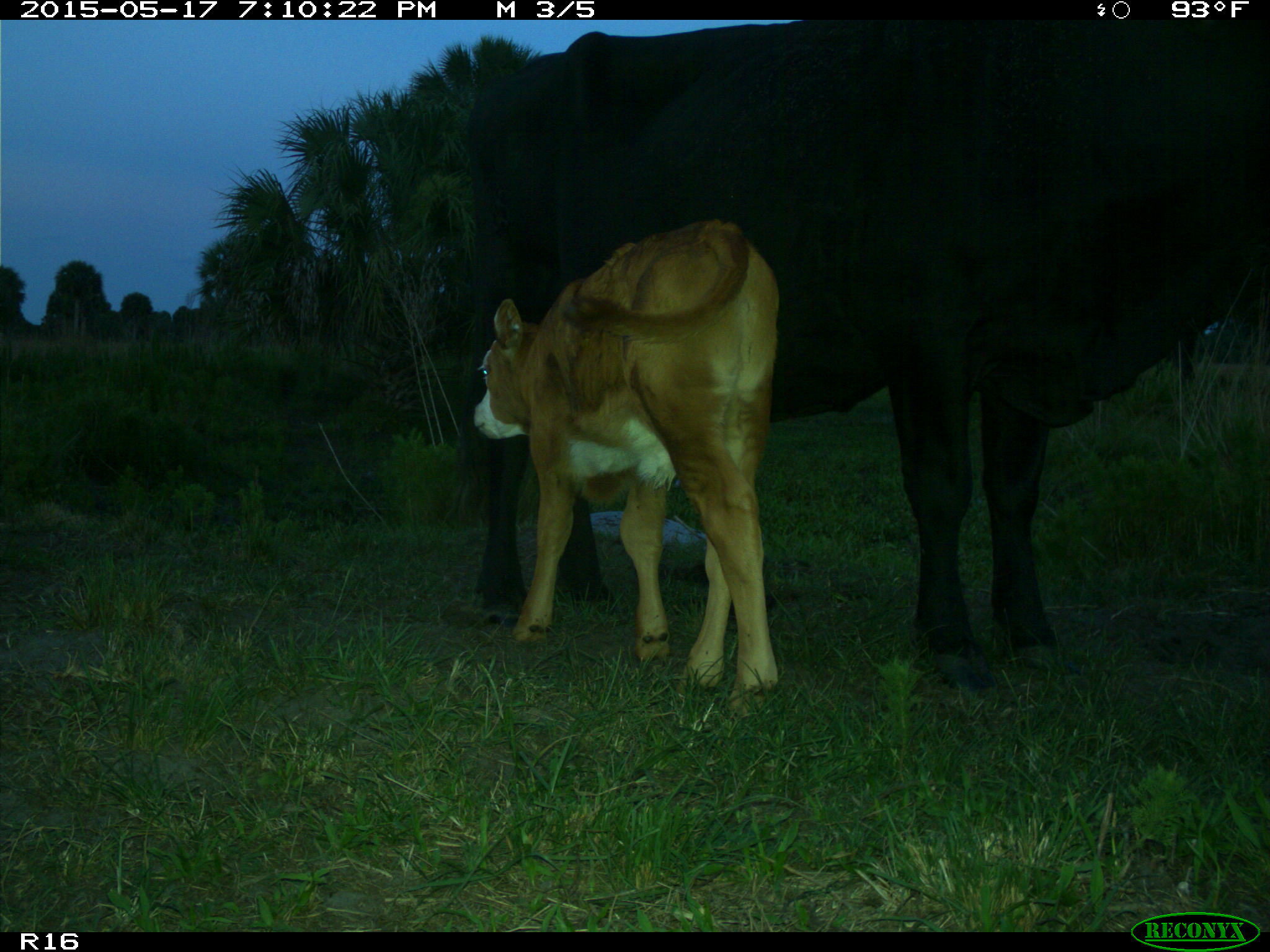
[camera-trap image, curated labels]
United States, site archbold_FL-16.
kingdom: Animalia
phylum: Chordata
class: Mammalia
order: Artiodactyla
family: Bovidae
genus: Bos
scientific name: Bos taurus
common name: domestic cow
Bos taurus (domestic cow).